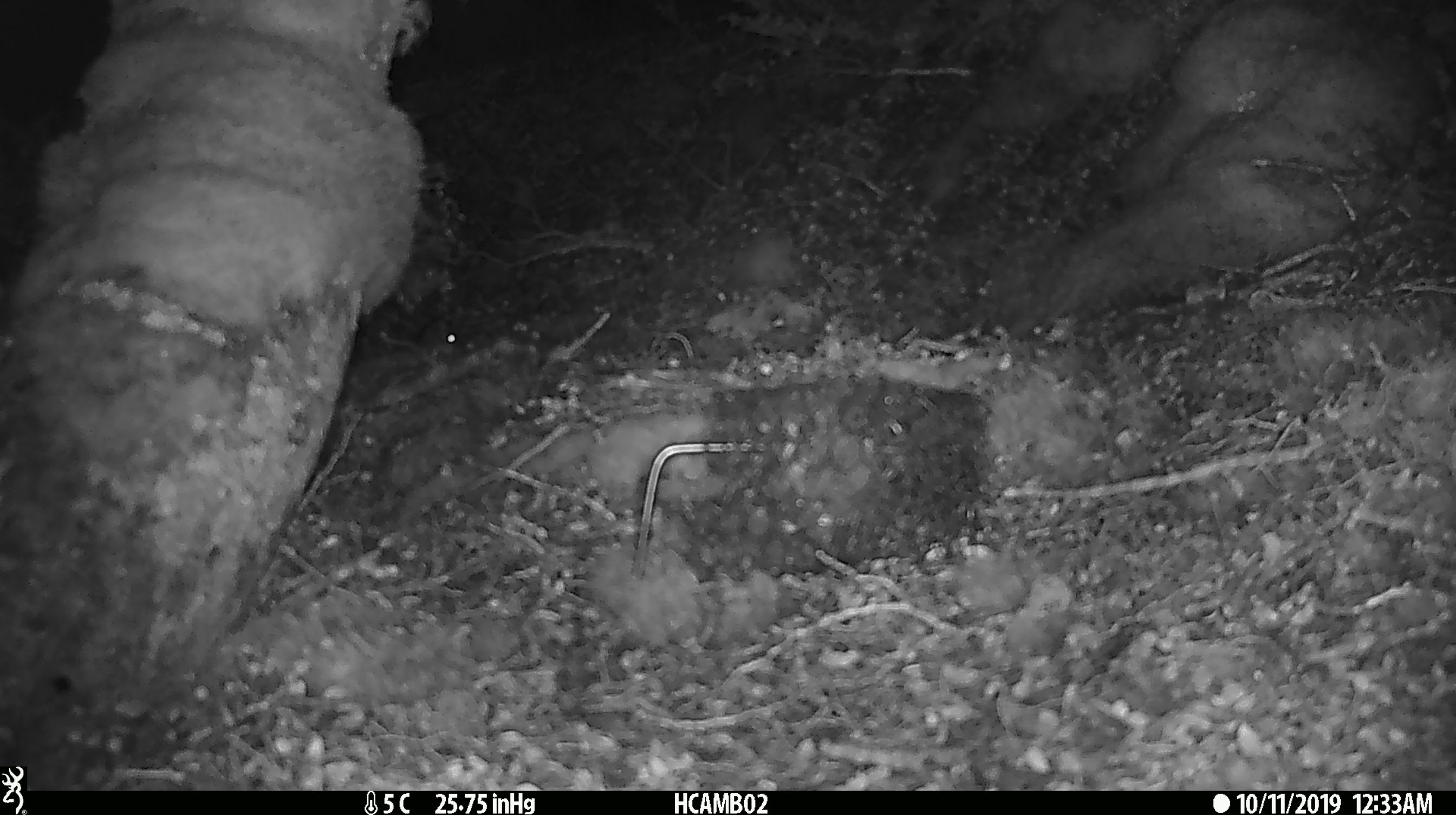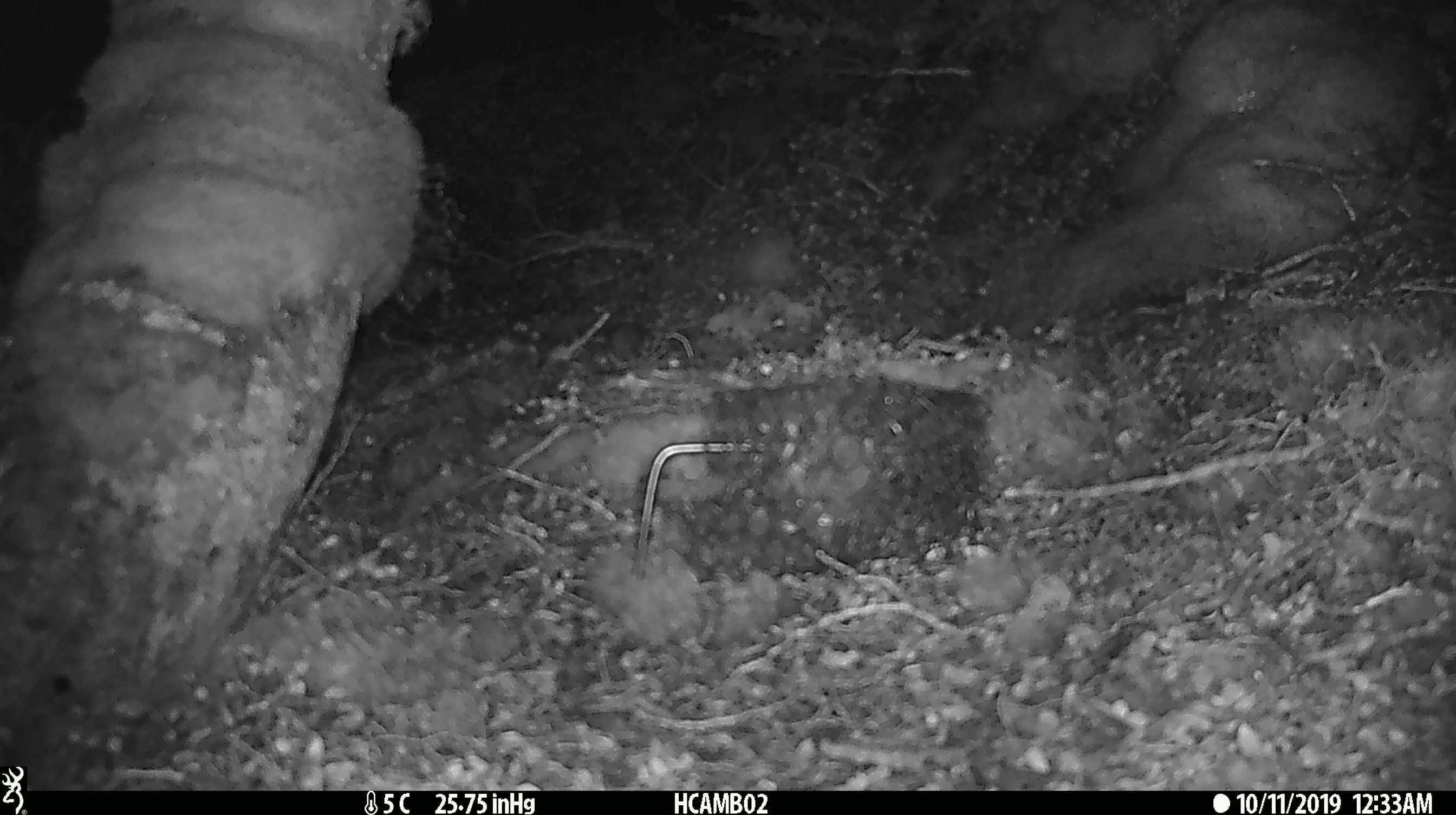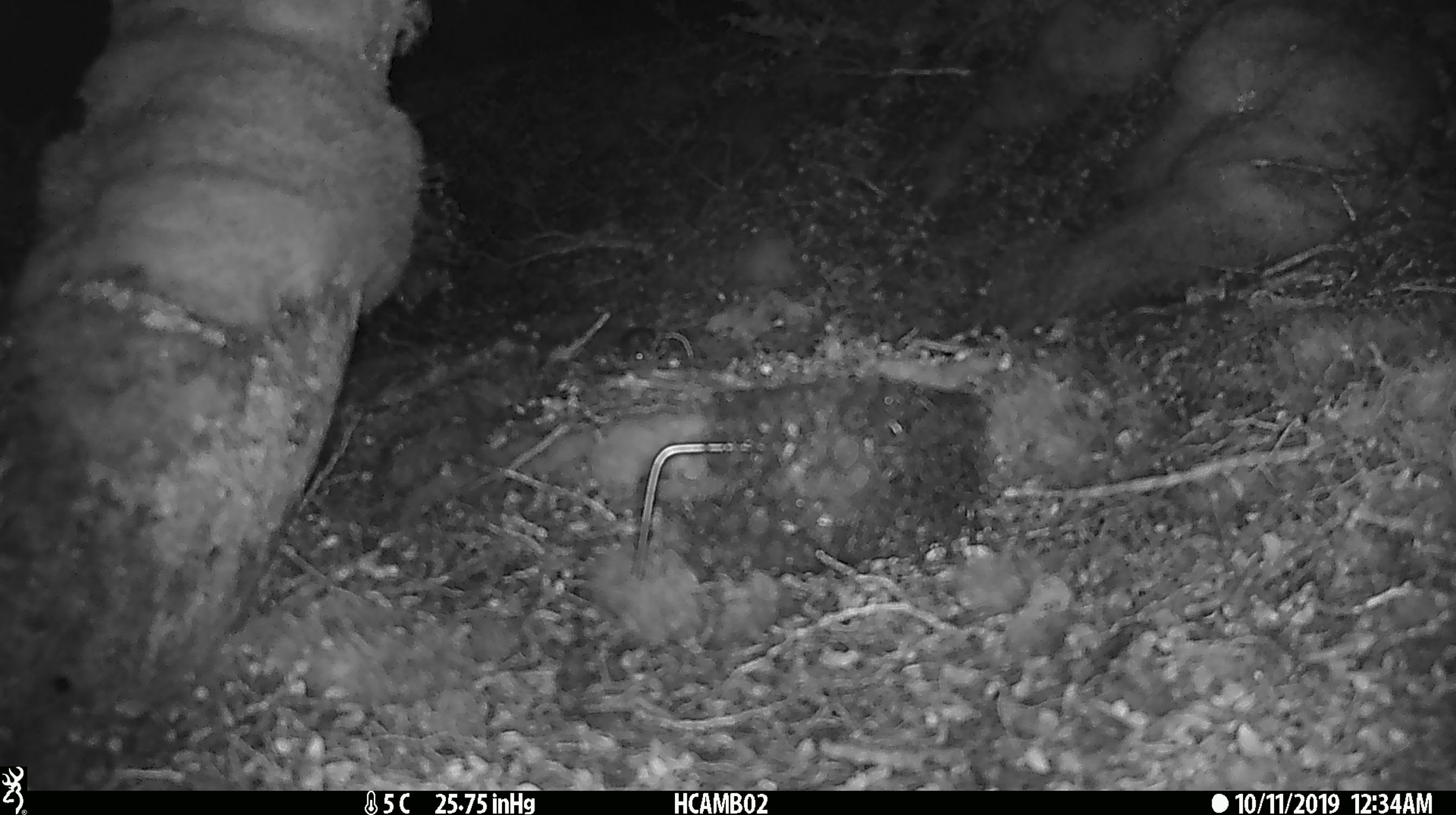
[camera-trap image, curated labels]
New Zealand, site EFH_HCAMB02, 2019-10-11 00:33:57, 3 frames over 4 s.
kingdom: Animalia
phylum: Chordata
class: Mammalia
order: Rodentia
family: Muridae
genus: Mus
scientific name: Mus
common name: mouse